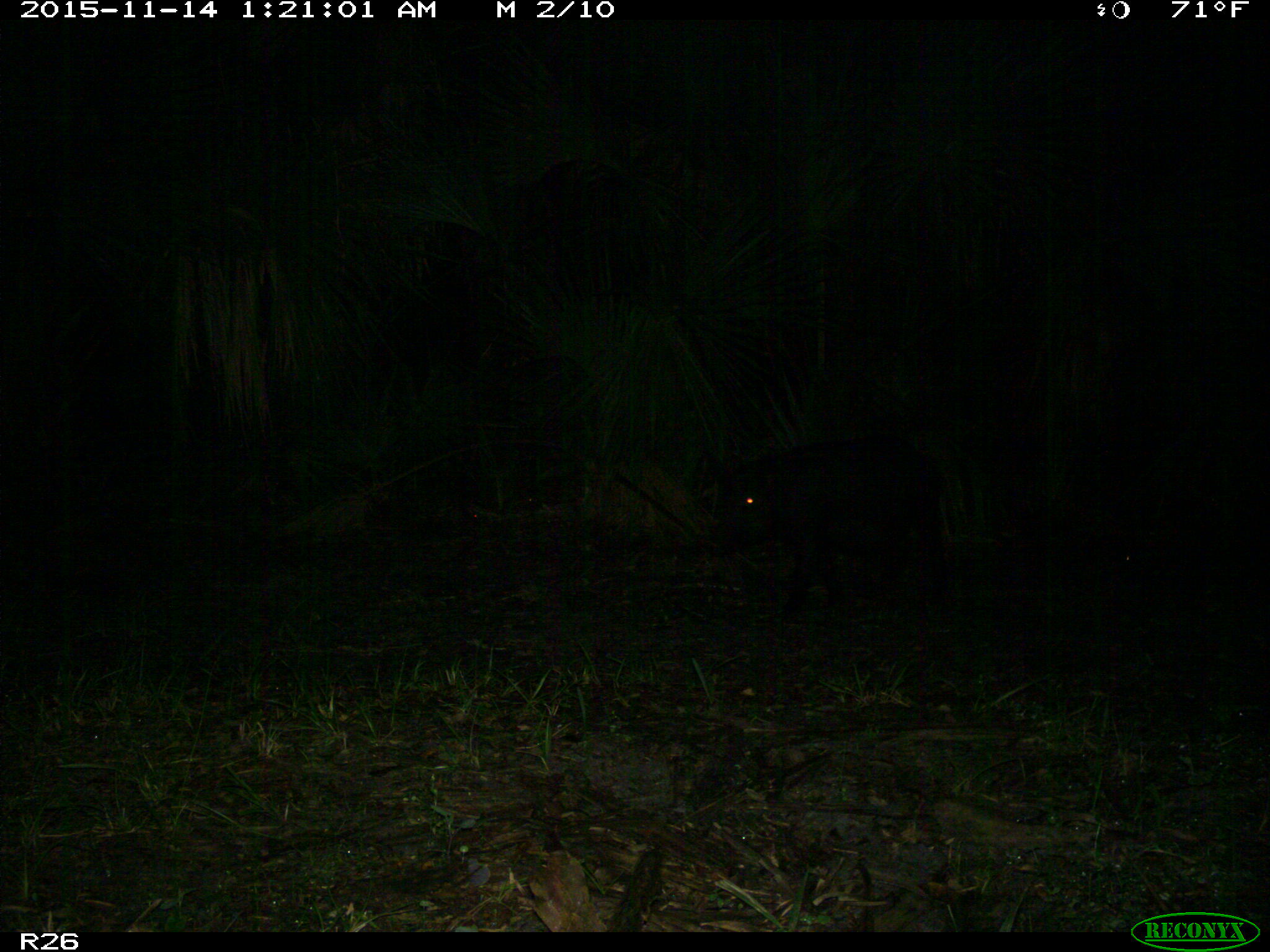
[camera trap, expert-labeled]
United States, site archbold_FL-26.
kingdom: Animalia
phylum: Chordata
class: Mammalia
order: Artiodactyla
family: Suidae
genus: Sus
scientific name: Sus scrofa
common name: wild boar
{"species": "Sus scrofa (wild boar)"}